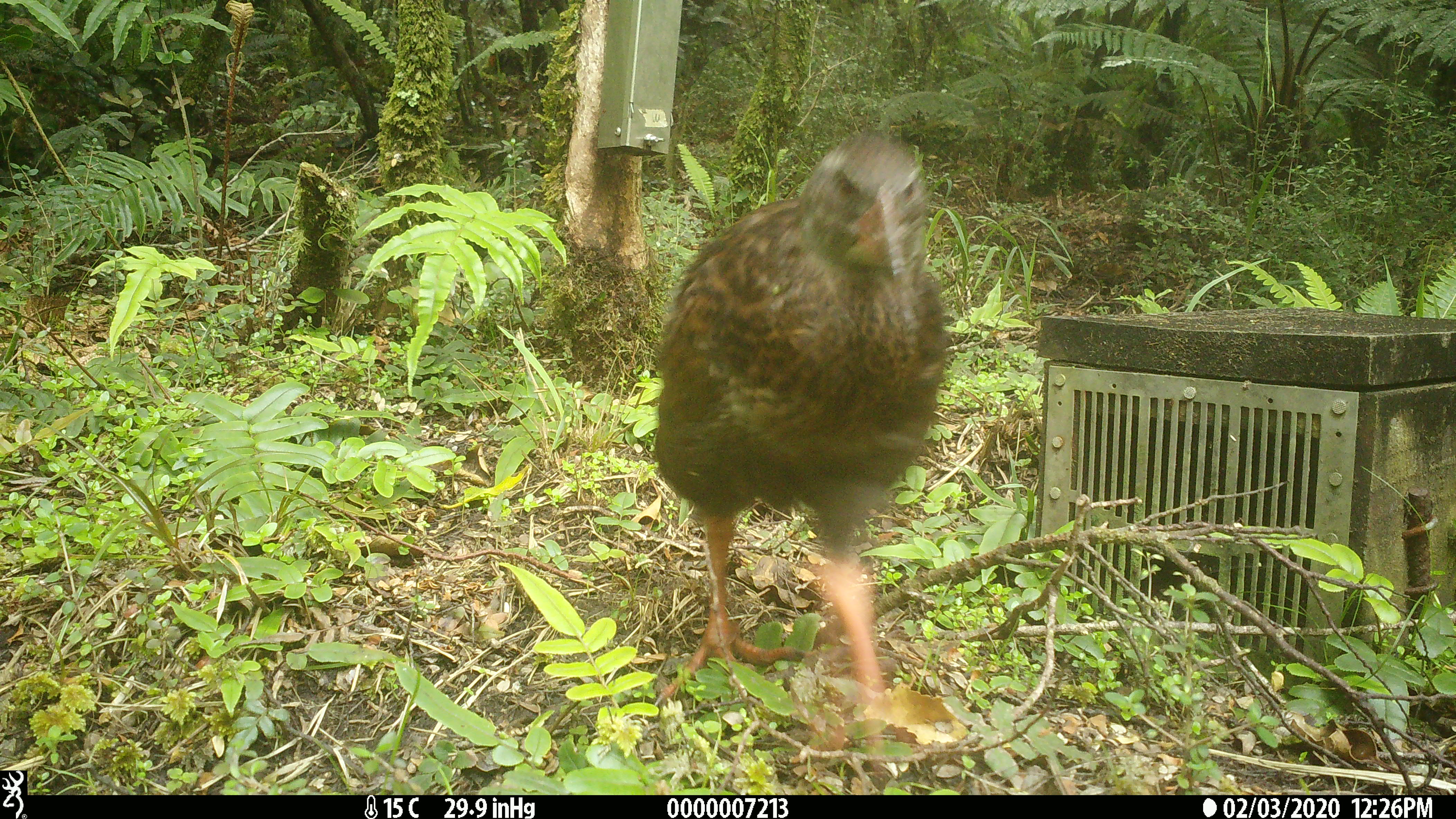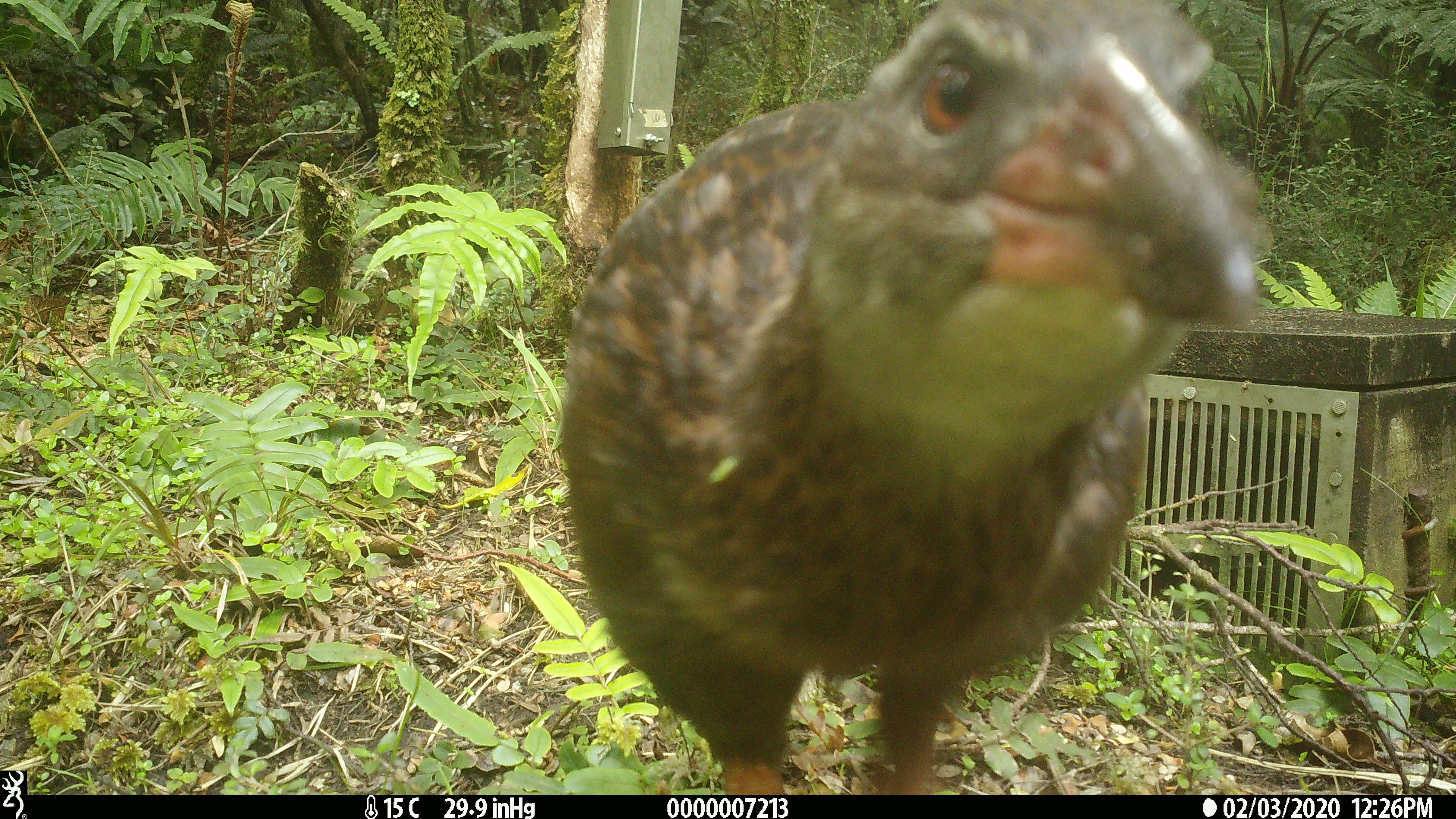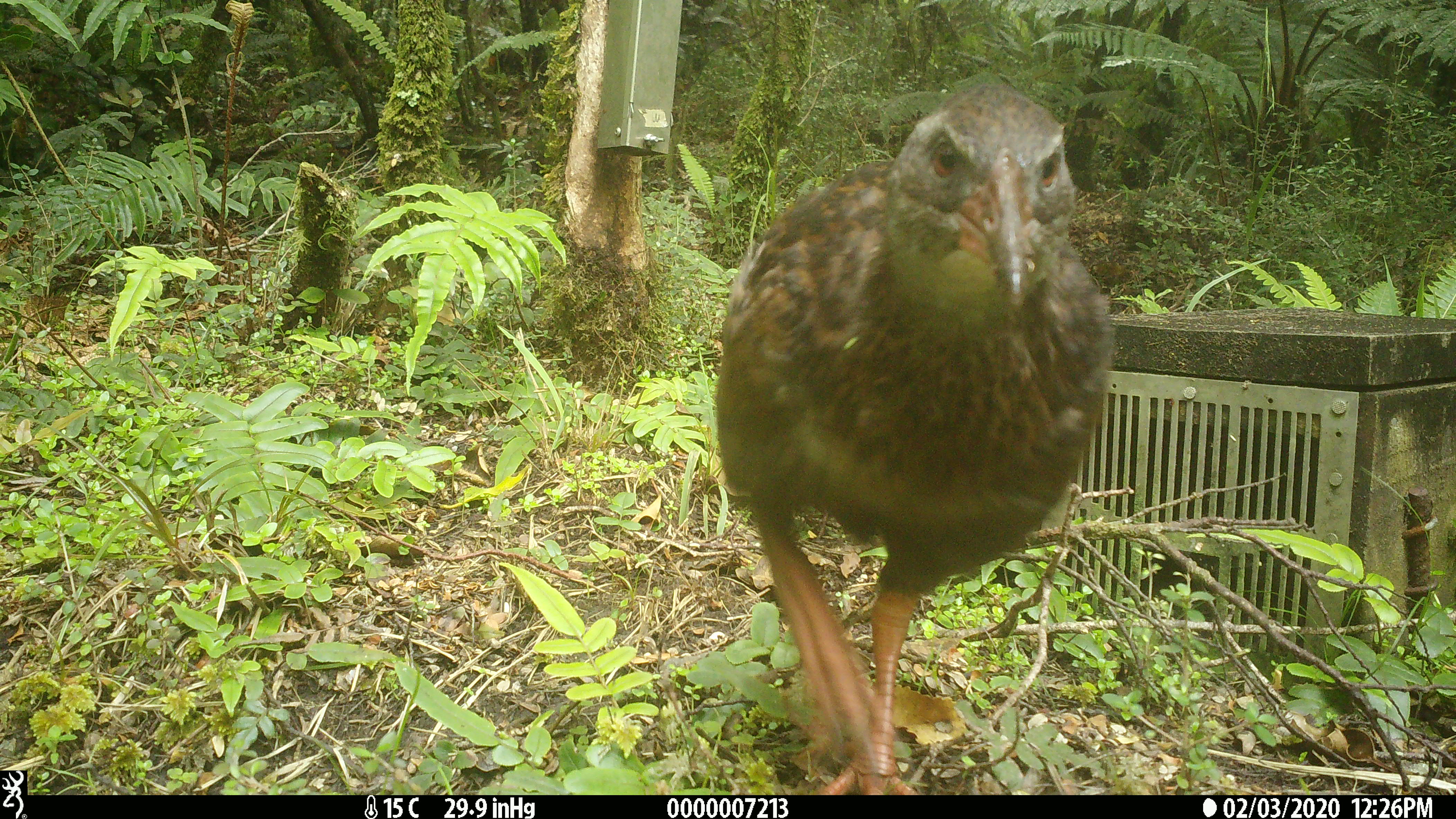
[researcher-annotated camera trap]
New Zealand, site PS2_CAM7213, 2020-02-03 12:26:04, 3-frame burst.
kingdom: Animalia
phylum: Chordata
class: Aves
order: Gruiformes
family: Rallidae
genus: Gallirallus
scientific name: Gallirallus australis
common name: weka